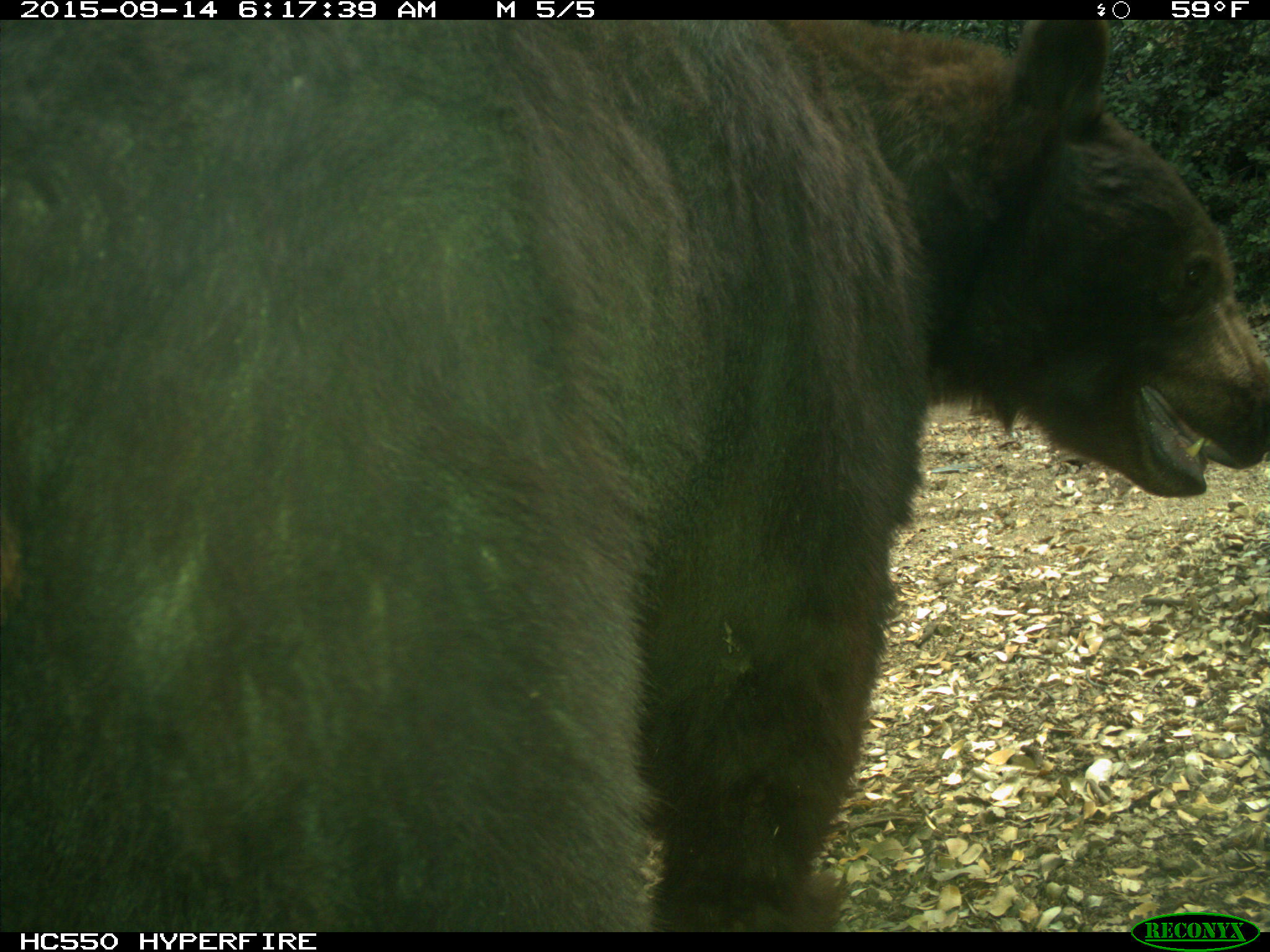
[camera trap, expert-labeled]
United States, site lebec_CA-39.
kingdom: Animalia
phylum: Chordata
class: Mammalia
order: Carnivora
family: Ursidae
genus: Ursus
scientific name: Ursus americanus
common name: american black bear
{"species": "Ursus americanus (american black bear)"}